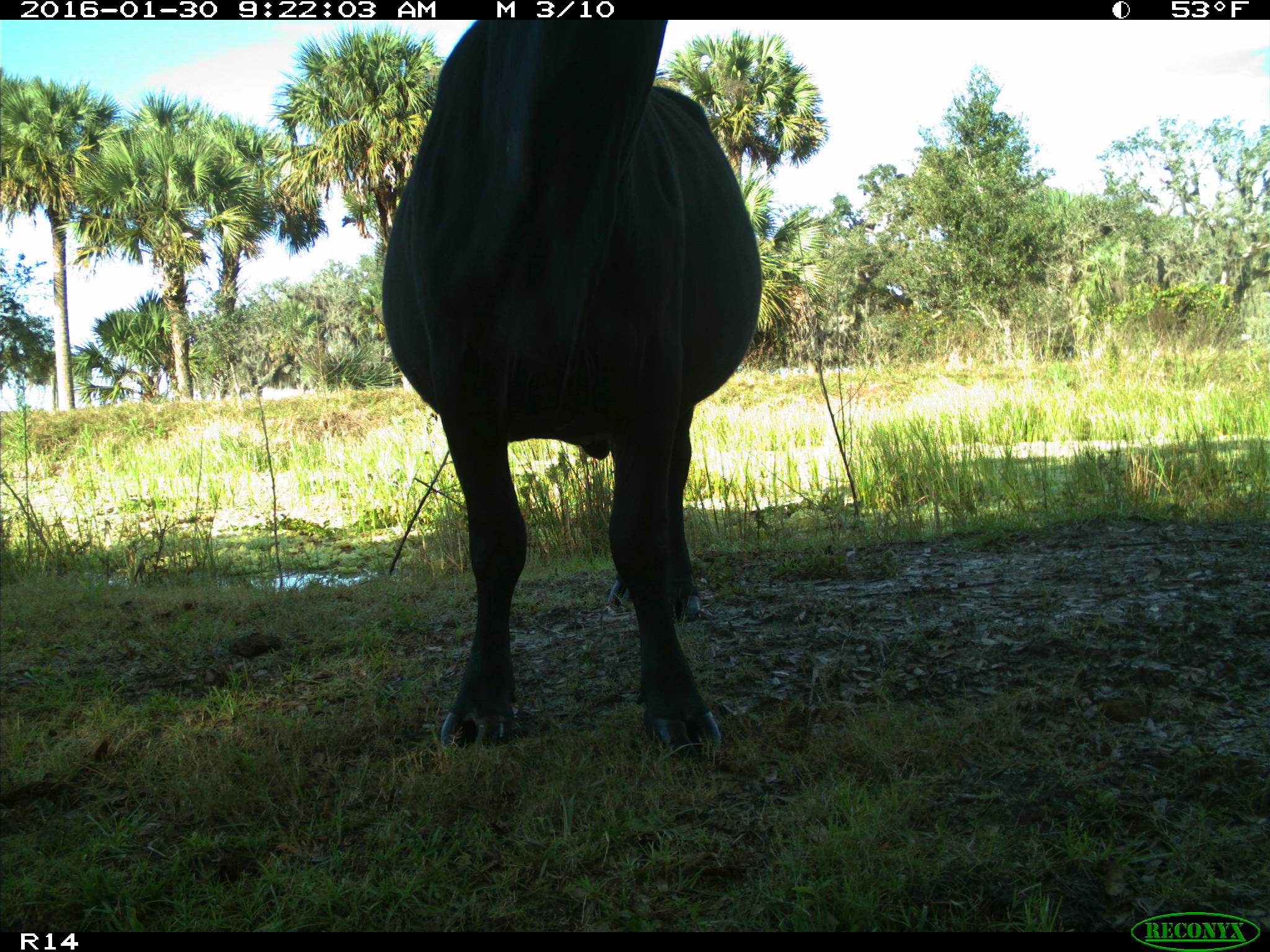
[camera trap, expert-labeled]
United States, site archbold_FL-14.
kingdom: Animalia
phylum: Chordata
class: Mammalia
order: Artiodactyla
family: Bovidae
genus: Bos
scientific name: Bos taurus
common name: domestic cow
Bos taurus (domestic cow).